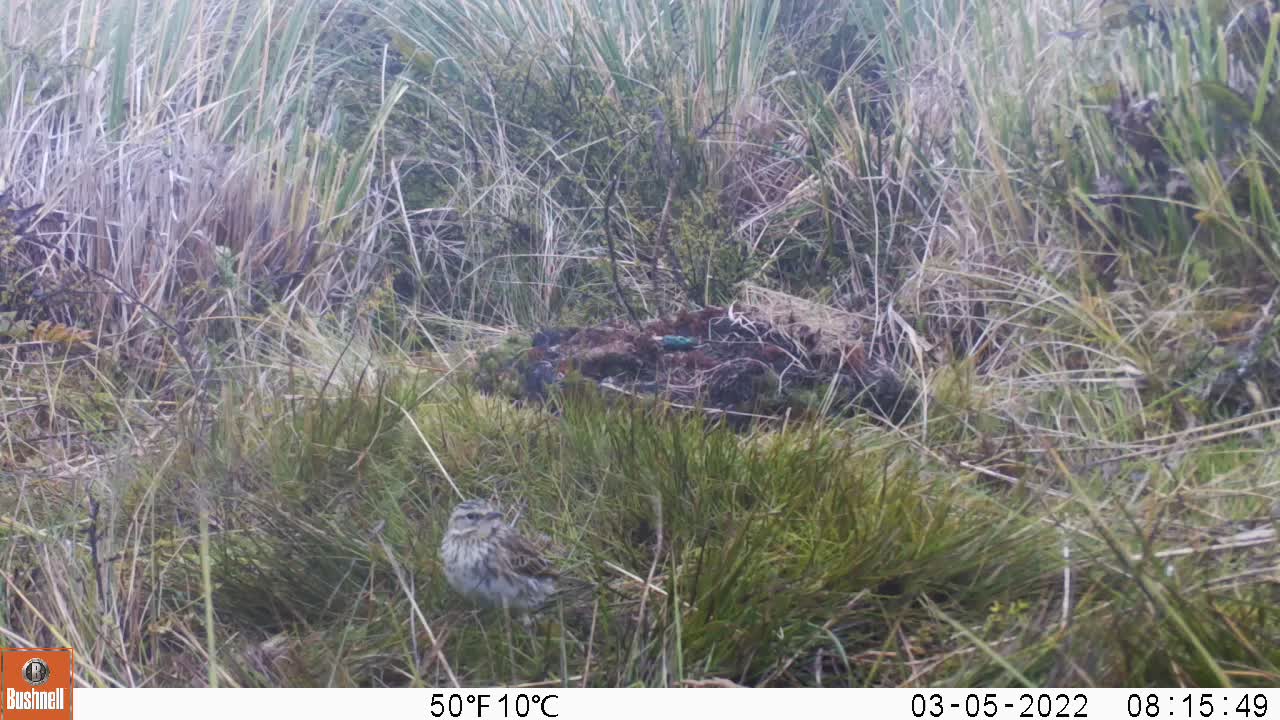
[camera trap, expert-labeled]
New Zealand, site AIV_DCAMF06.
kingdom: Animalia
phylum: Chordata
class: Aves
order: Passeriformes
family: Motacillidae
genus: Anthus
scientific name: Anthus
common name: pipit